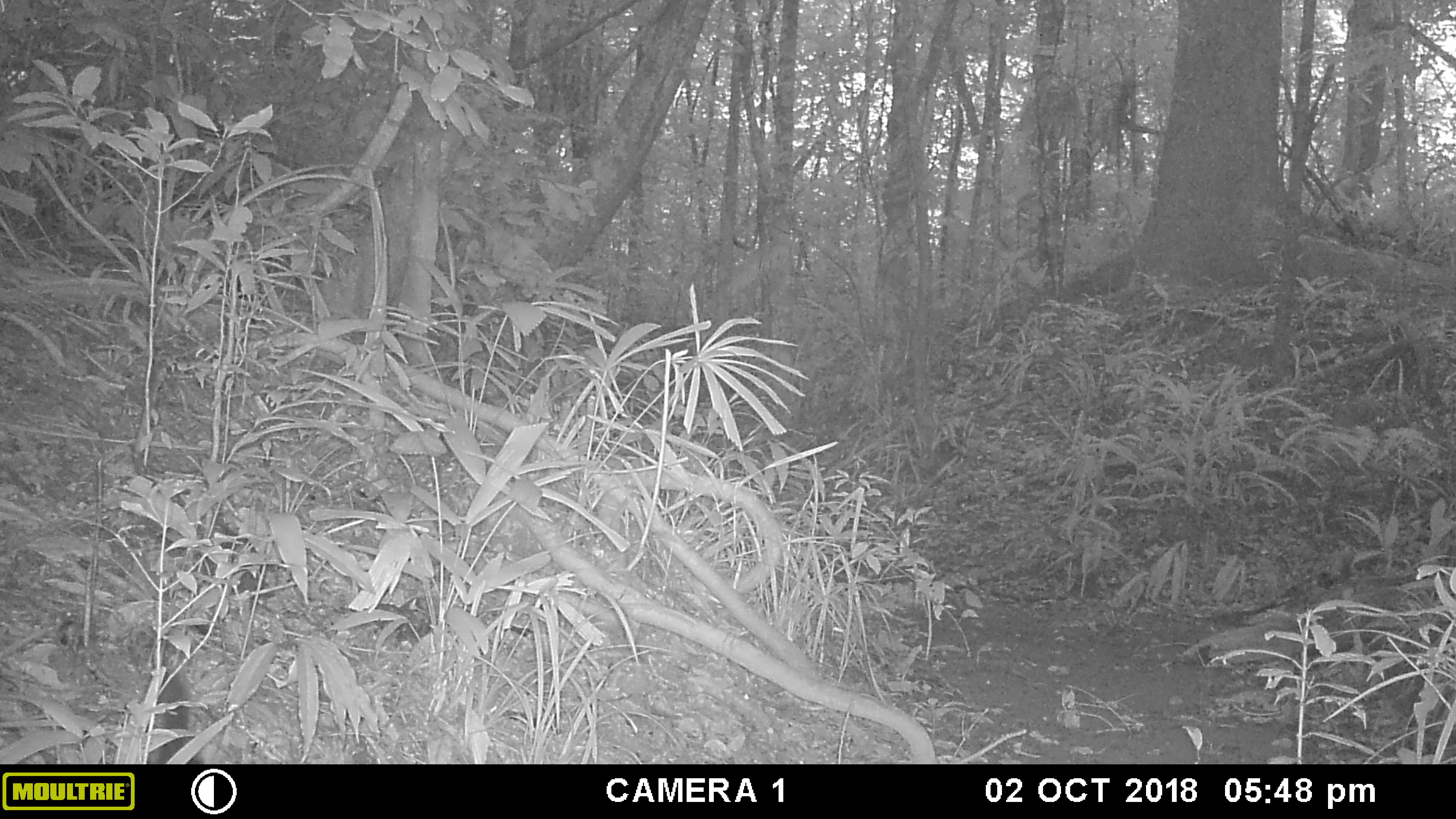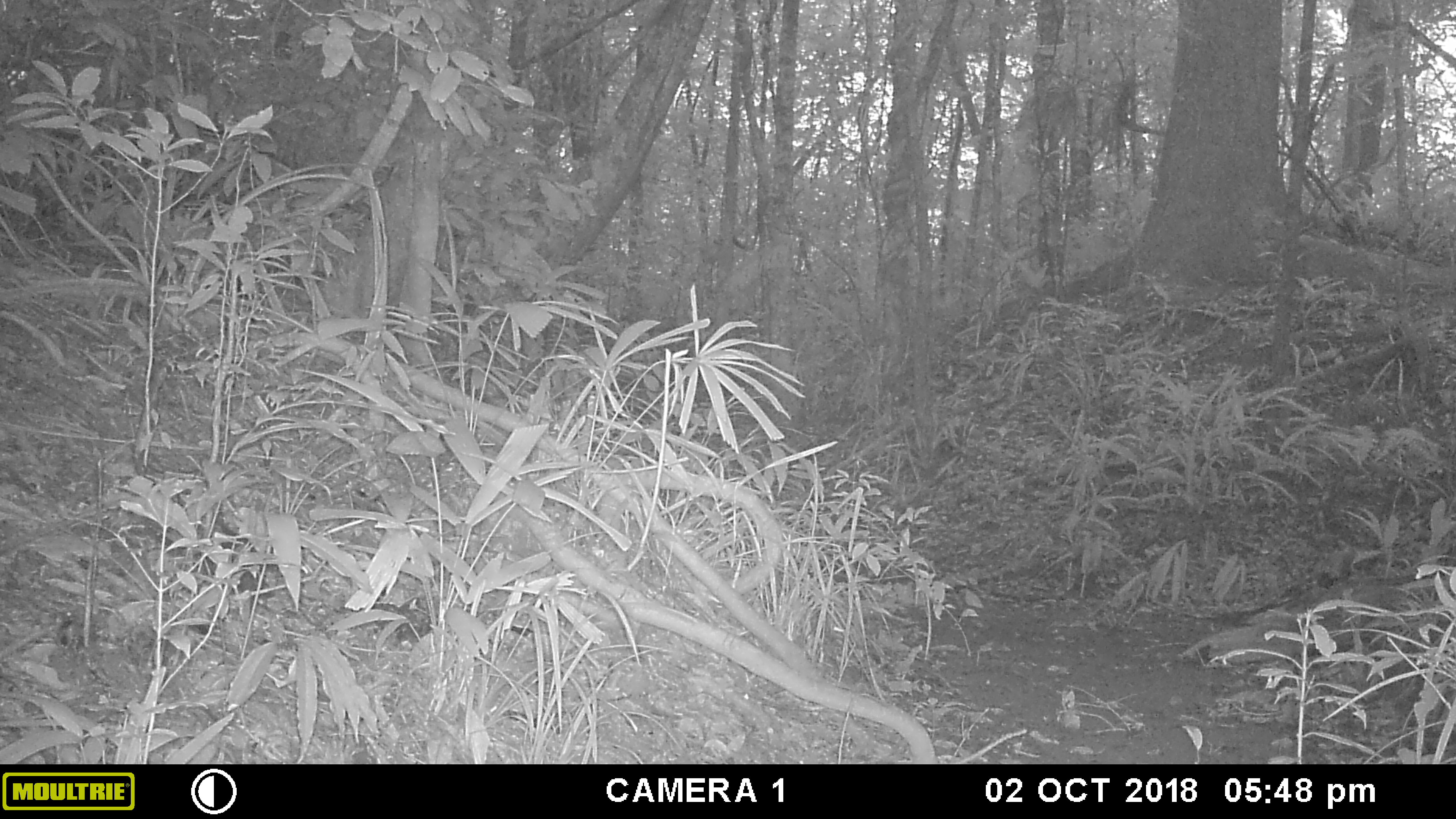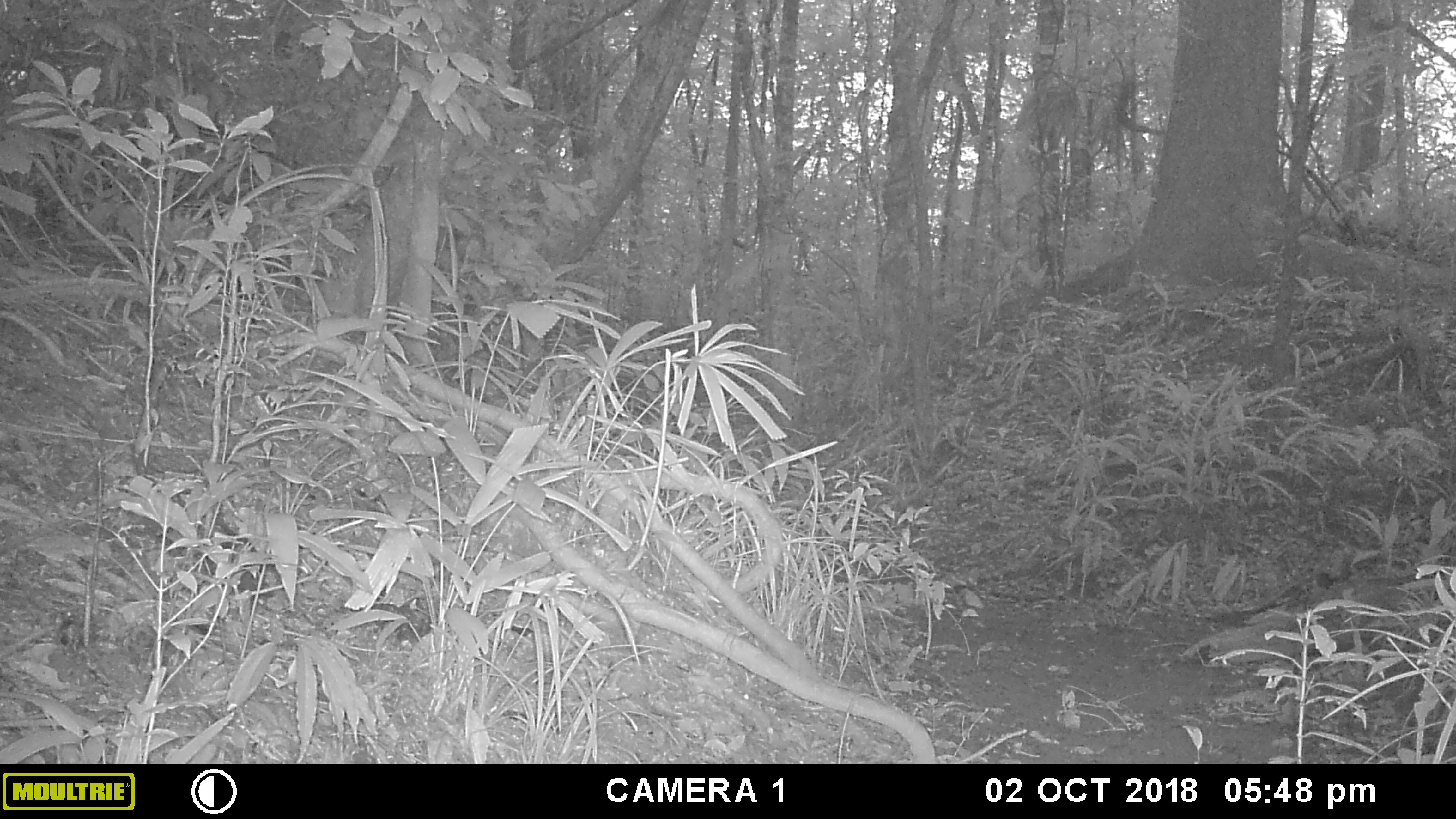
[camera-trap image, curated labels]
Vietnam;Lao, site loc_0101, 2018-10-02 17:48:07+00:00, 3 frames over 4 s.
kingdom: Animalia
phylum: Chordata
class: Mammalia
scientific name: Mammalia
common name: mammal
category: unidentified small mammal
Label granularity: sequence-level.